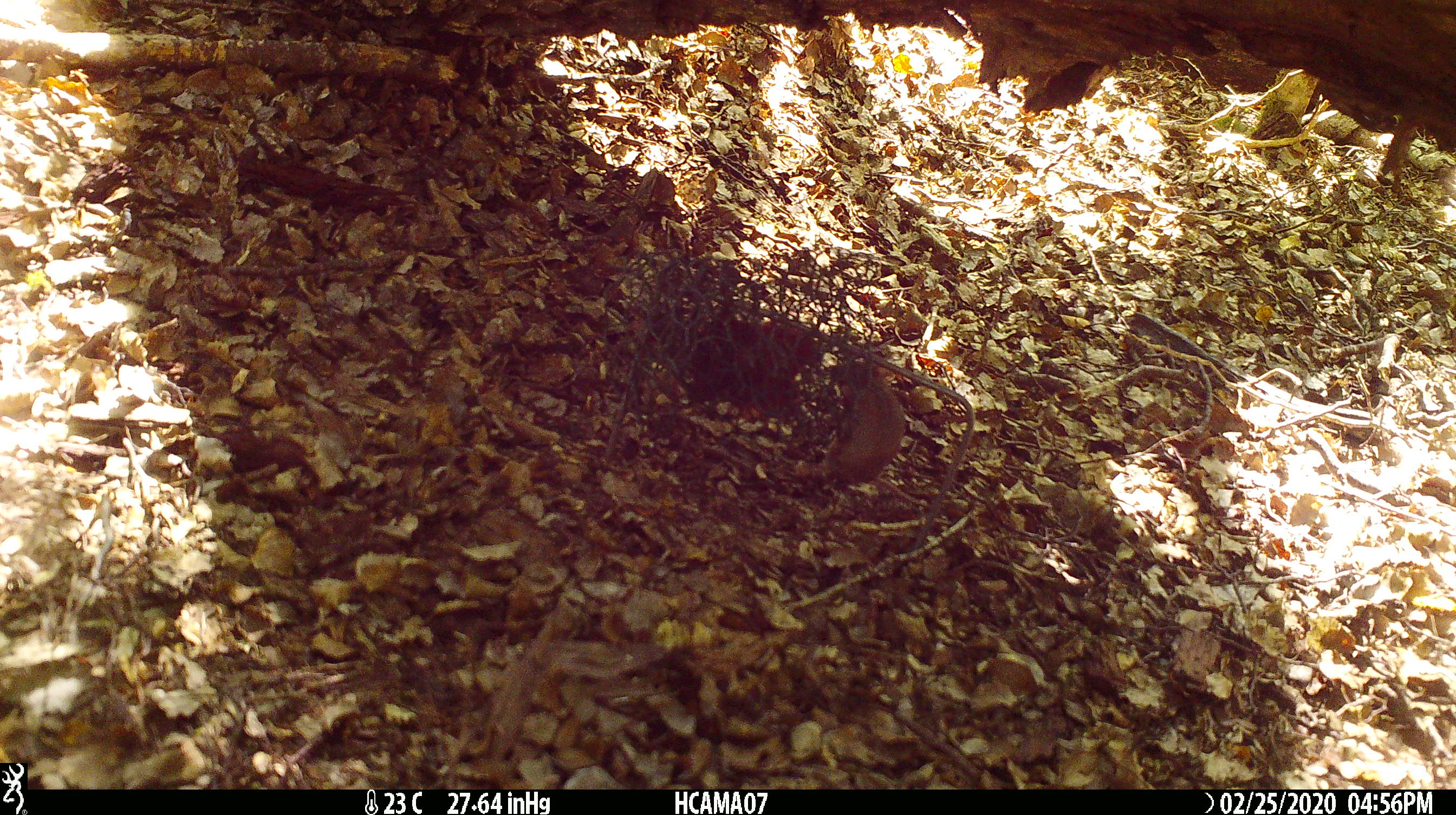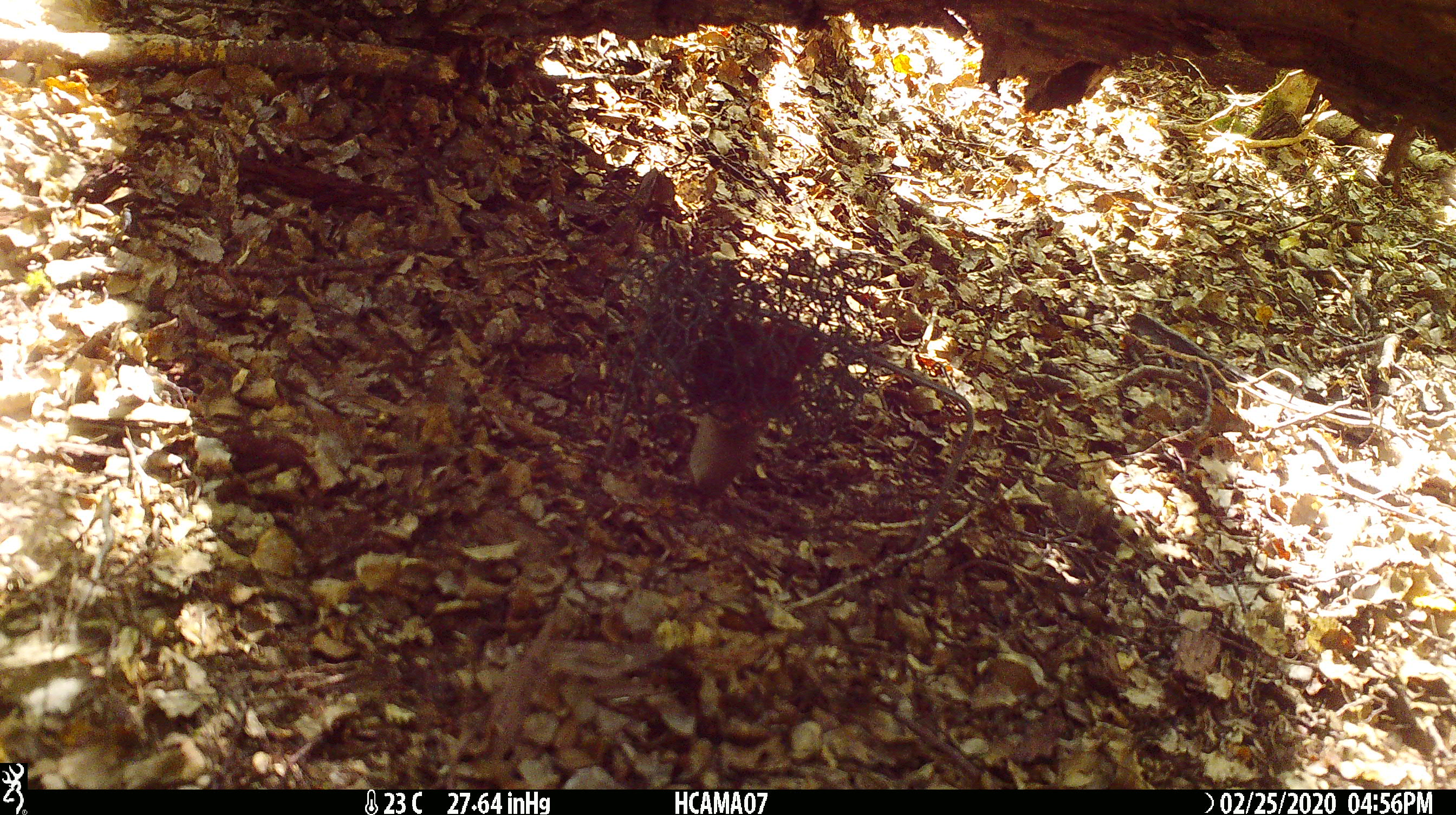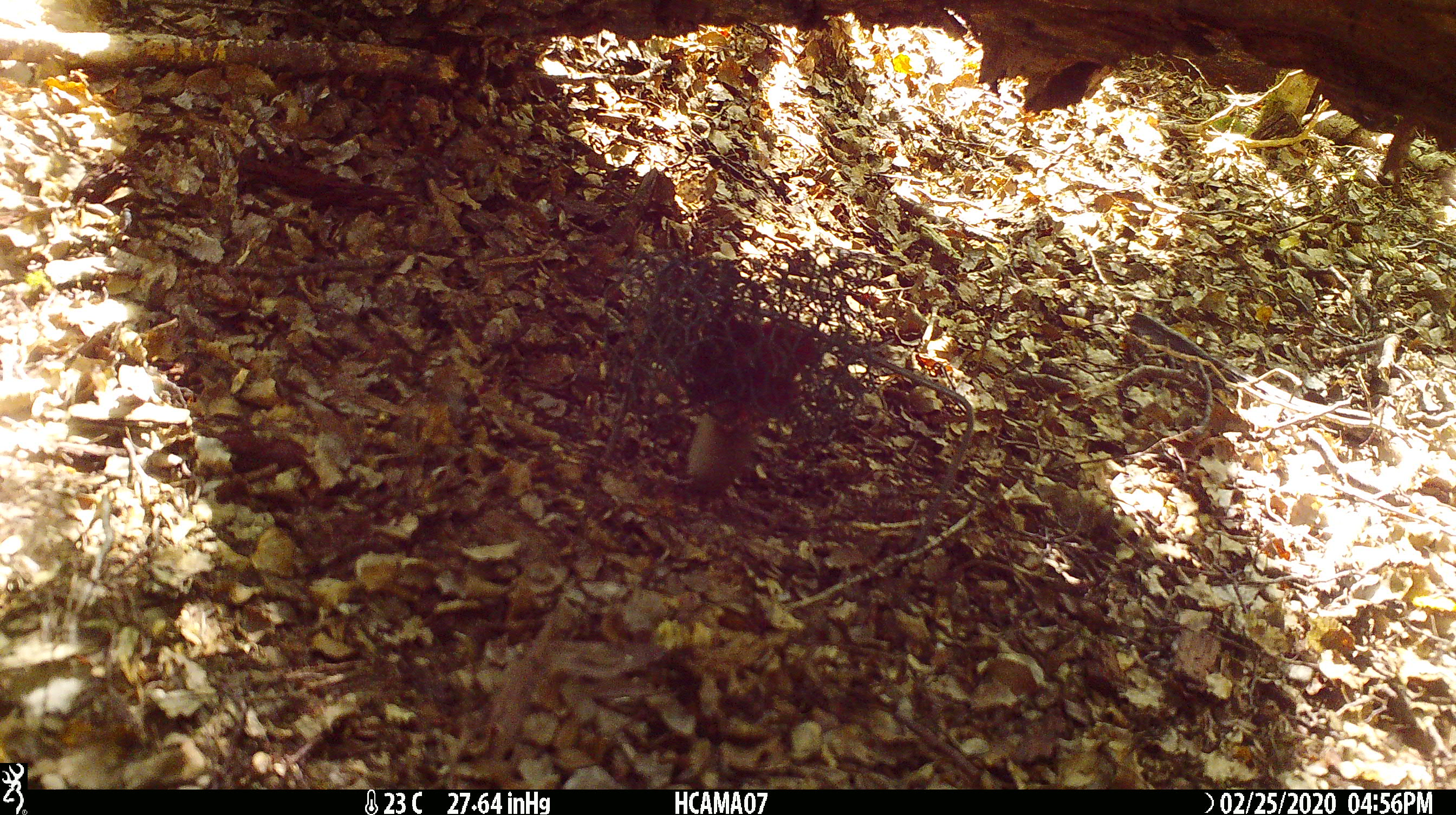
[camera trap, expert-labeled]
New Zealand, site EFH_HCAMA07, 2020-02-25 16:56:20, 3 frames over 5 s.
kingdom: Animalia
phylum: Chordata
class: Mammalia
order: Rodentia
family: Muridae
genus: Mus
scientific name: Mus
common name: mouse